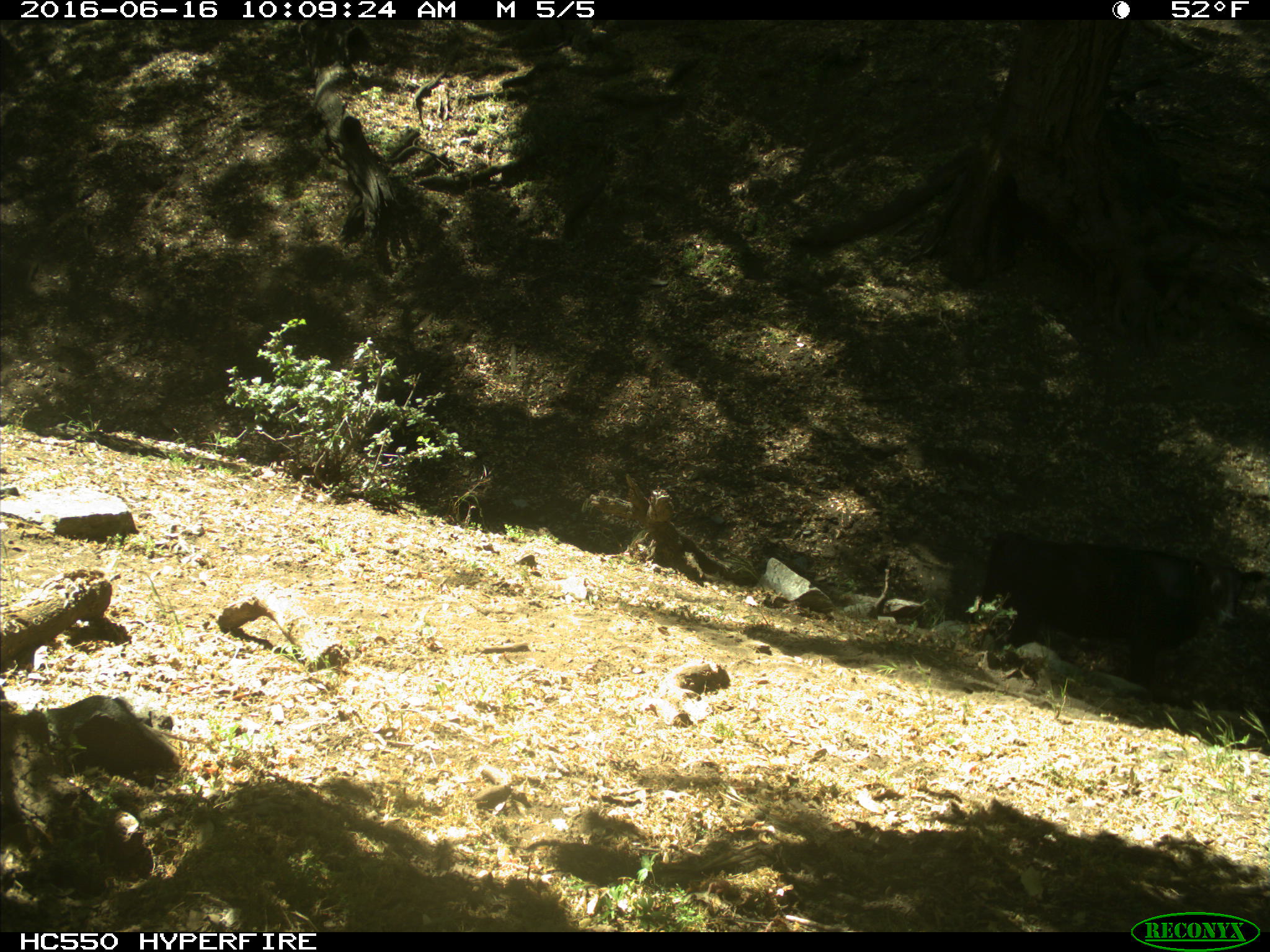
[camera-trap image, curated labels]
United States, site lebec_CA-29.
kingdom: Animalia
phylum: Chordata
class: Mammalia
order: Artiodactyla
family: Bovidae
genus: Bos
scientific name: Bos taurus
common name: domestic cow